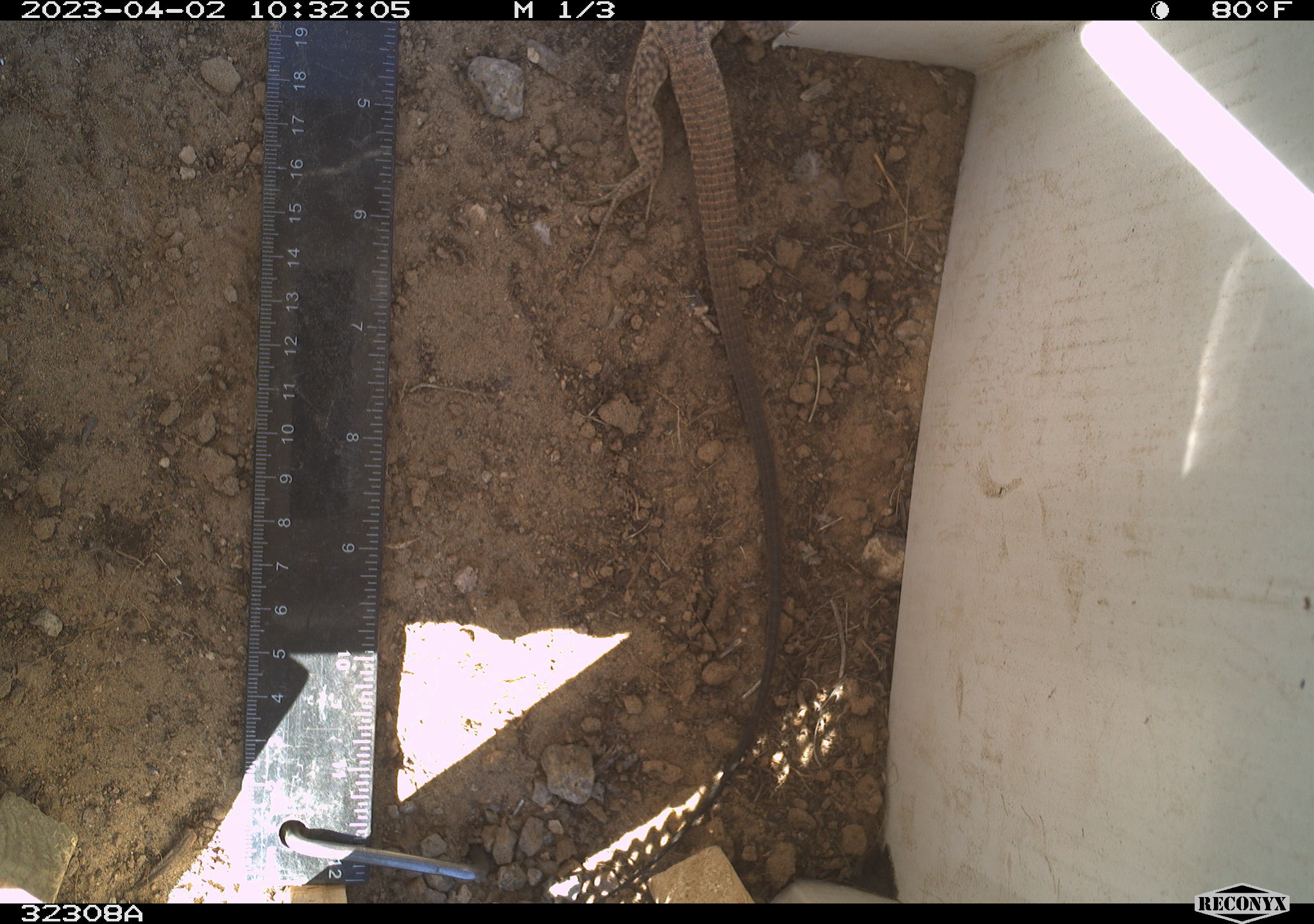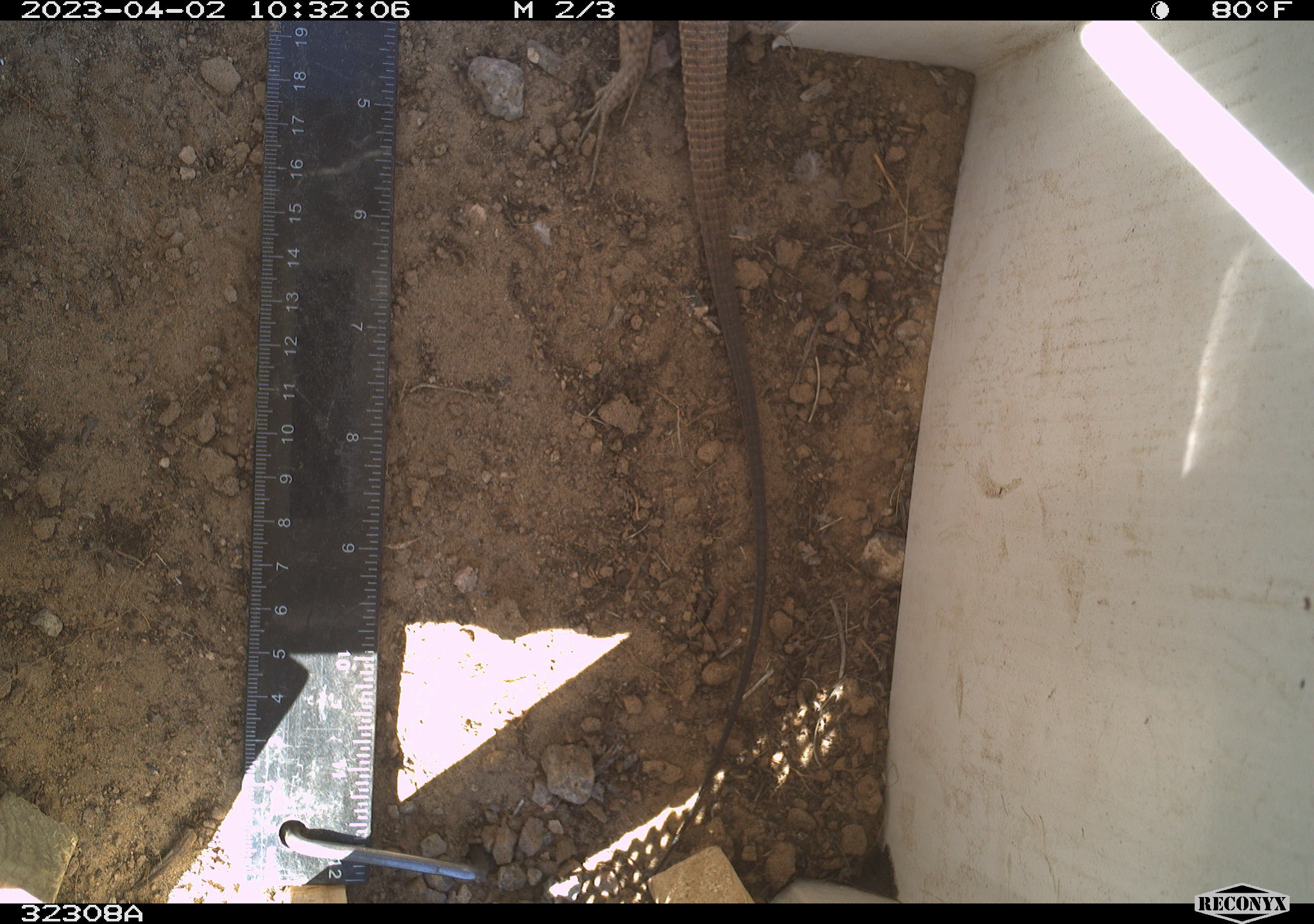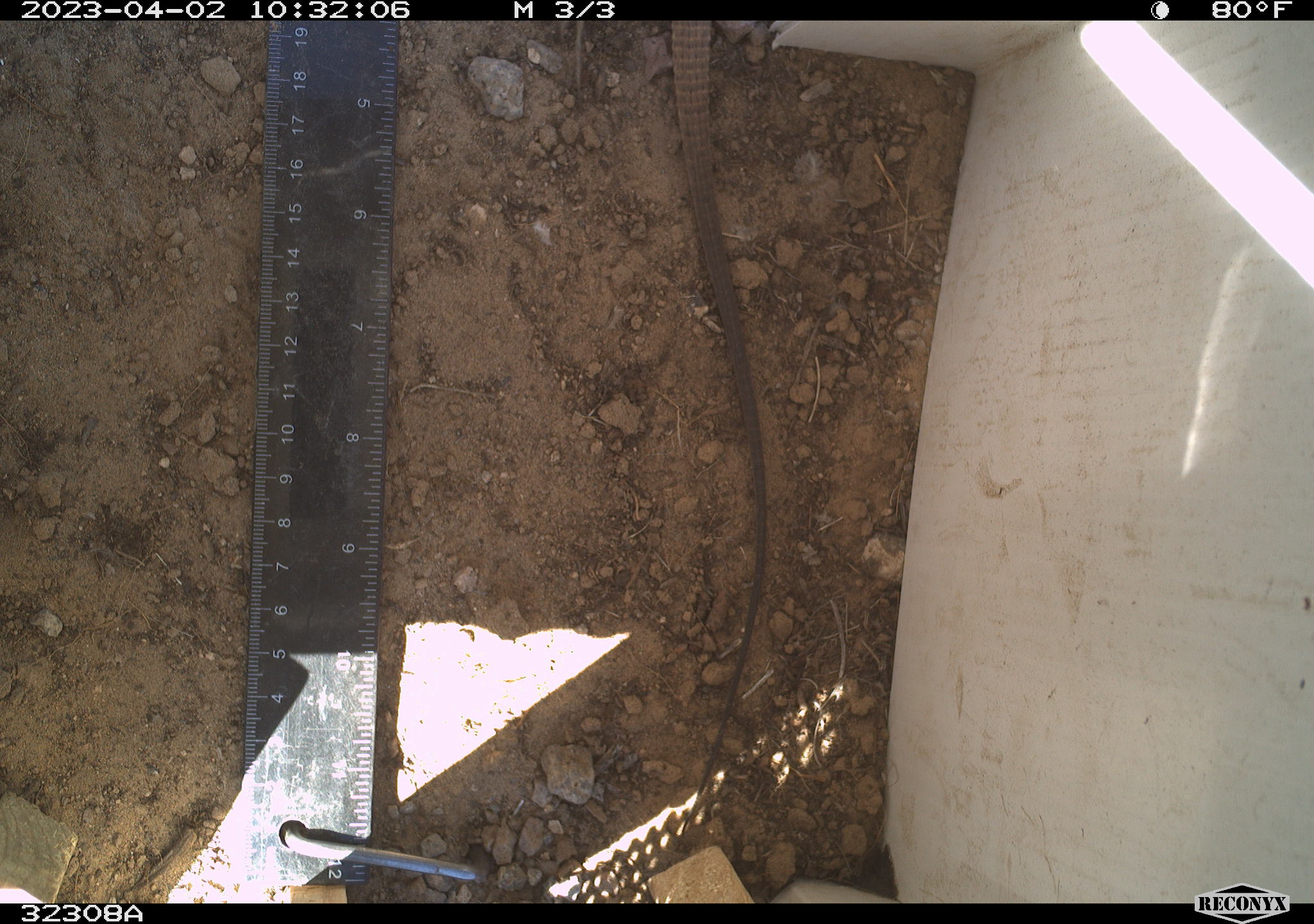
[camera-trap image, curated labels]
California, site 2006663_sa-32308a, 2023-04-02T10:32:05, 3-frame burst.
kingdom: Animalia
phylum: Chordata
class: Reptilia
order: Squamata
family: Teiidae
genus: Aspidoscelis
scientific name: Aspidoscelis tigris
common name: western whiptail